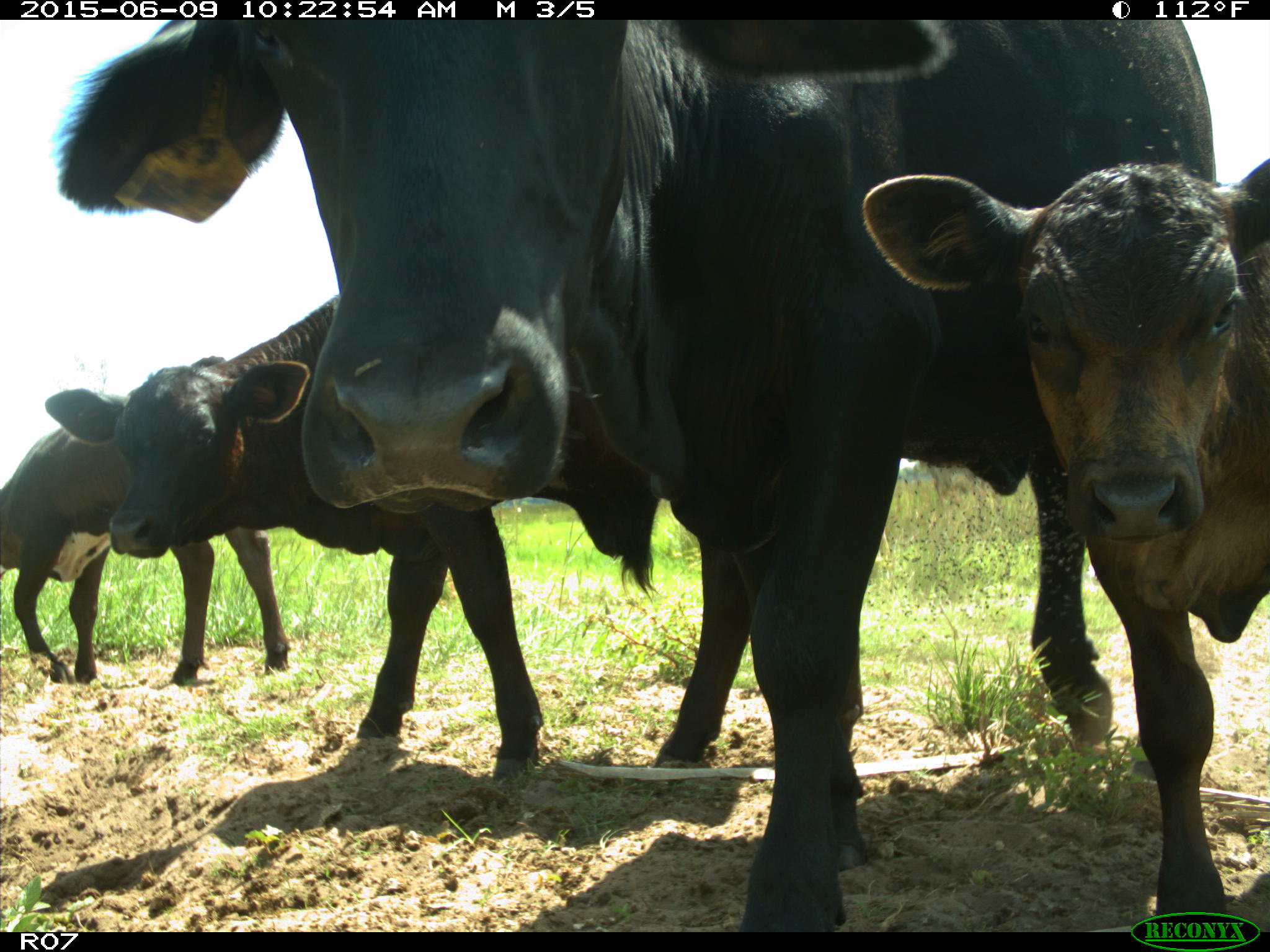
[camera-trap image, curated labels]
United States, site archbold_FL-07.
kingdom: Animalia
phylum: Chordata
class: Mammalia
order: Artiodactyla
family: Bovidae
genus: Bos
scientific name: Bos taurus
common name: domestic cow